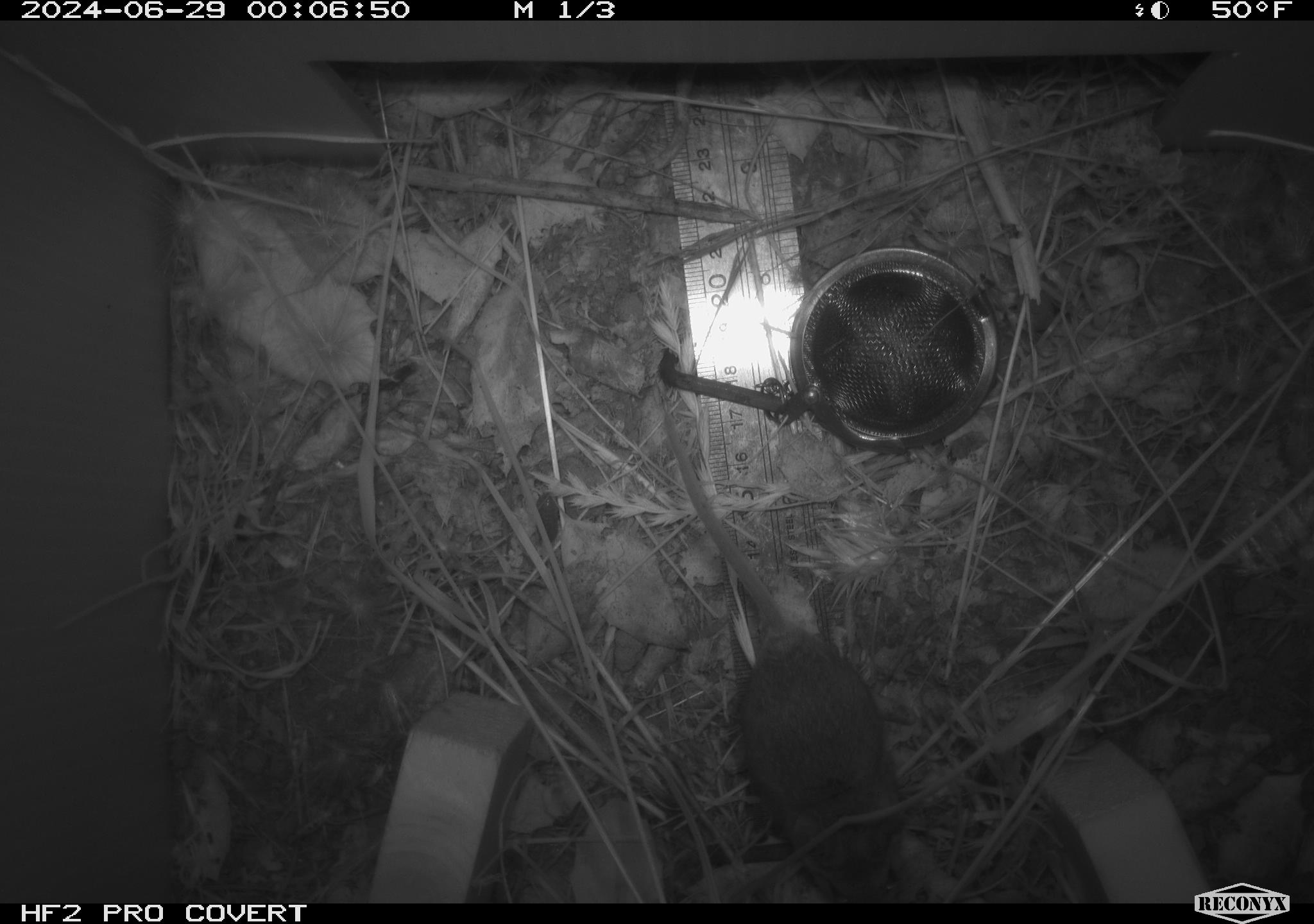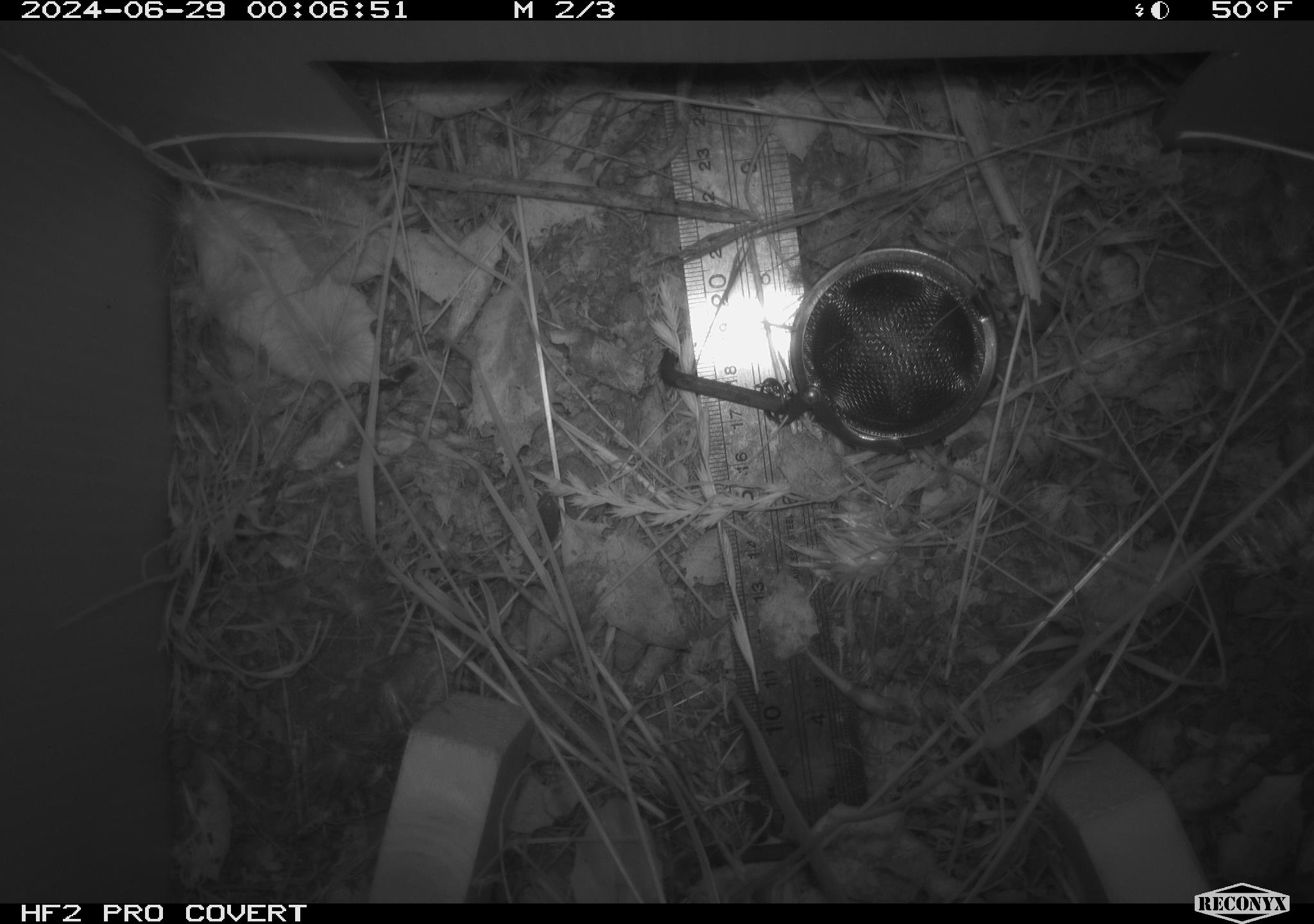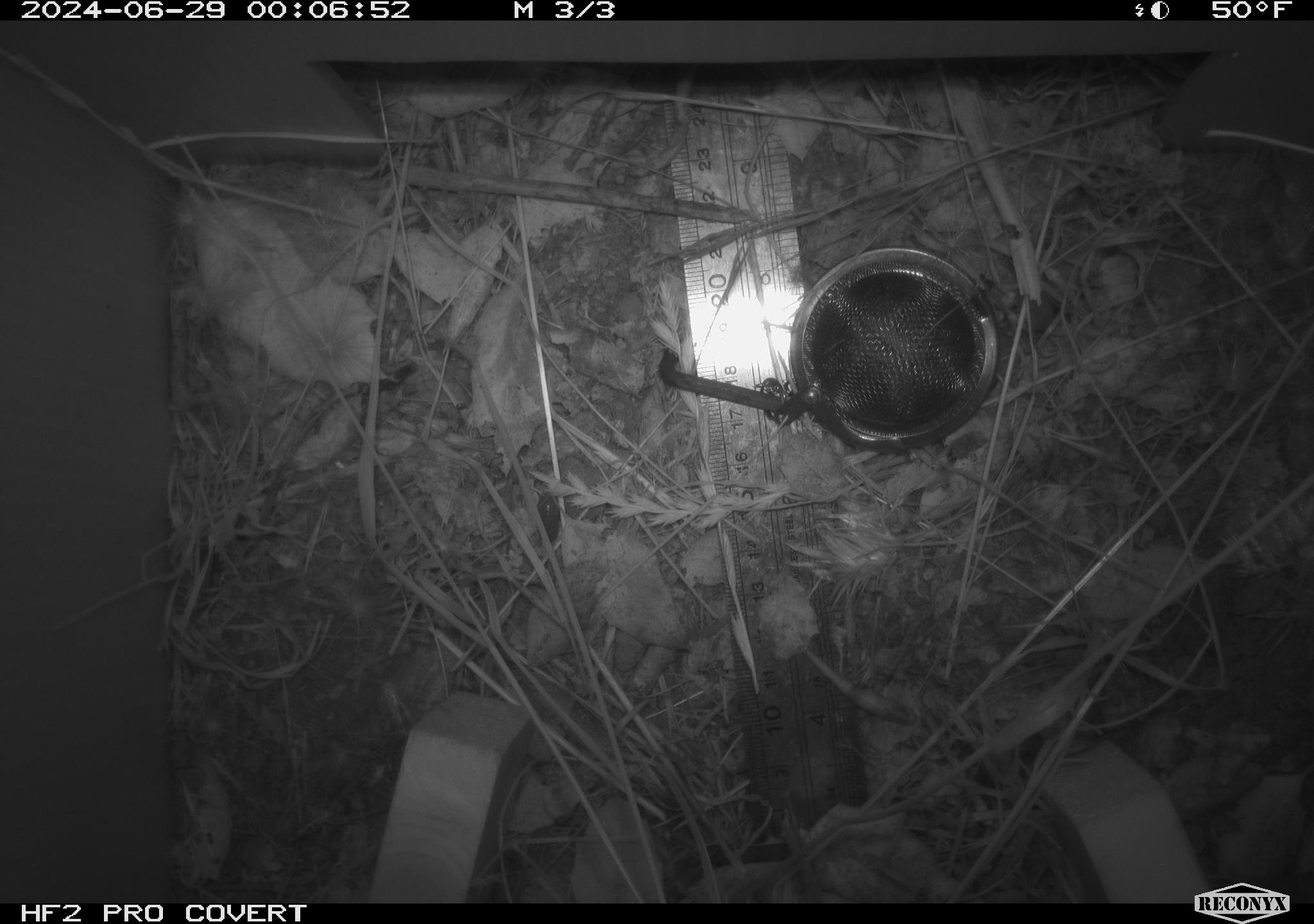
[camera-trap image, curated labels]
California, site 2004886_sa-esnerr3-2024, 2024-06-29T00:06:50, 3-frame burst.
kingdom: Animalia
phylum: Chordata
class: Mammalia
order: Rodentia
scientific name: Rodentia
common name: rodent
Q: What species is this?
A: Rodent (Rodentia).